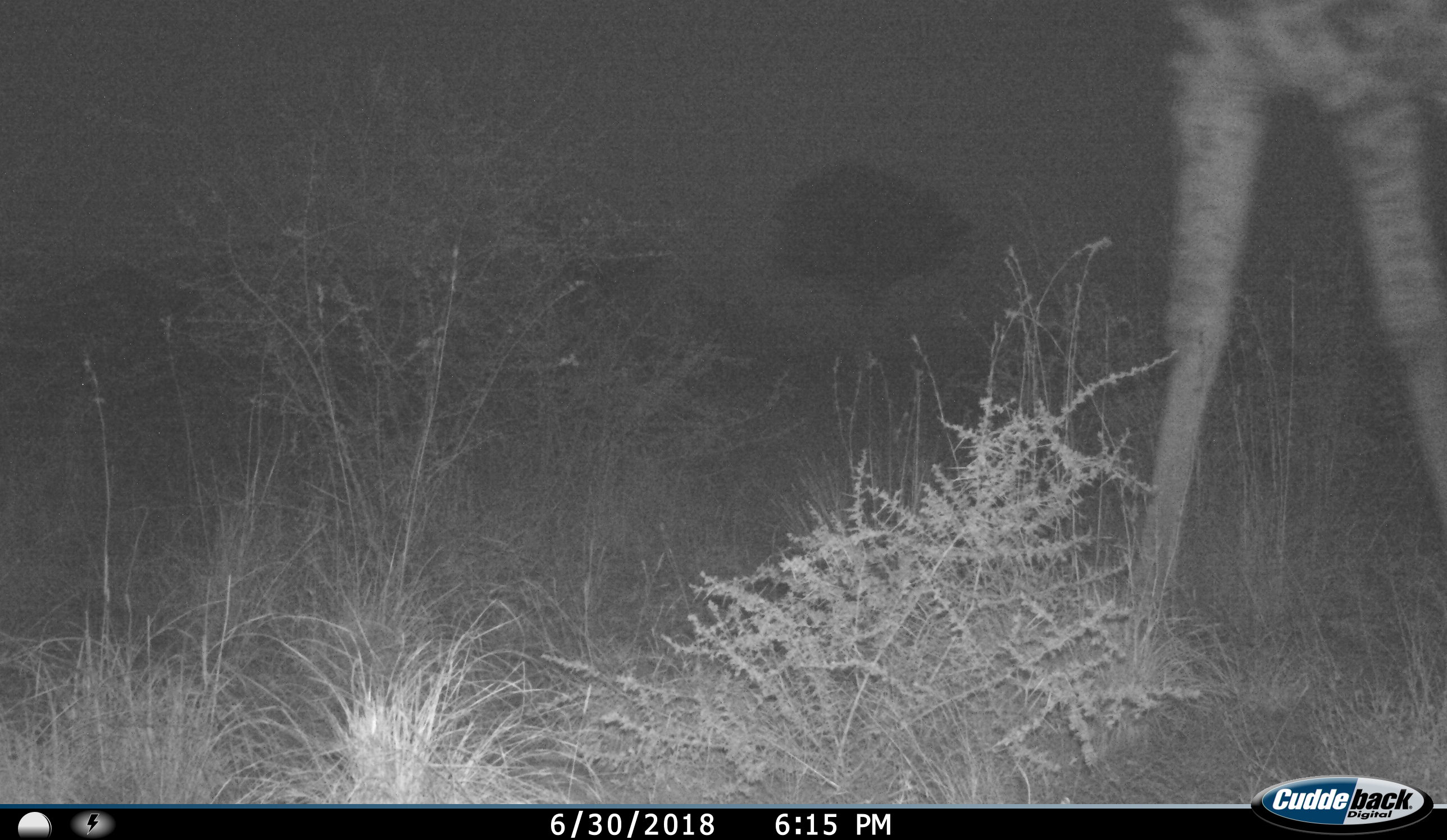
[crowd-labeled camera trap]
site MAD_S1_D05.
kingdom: Animalia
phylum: Chordata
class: Mammalia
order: Artiodactyla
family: Giraffidae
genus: Giraffa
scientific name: Giraffa camelopardalis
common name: giraffe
Giraffe (Giraffa camelopardalis), count 1. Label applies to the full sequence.